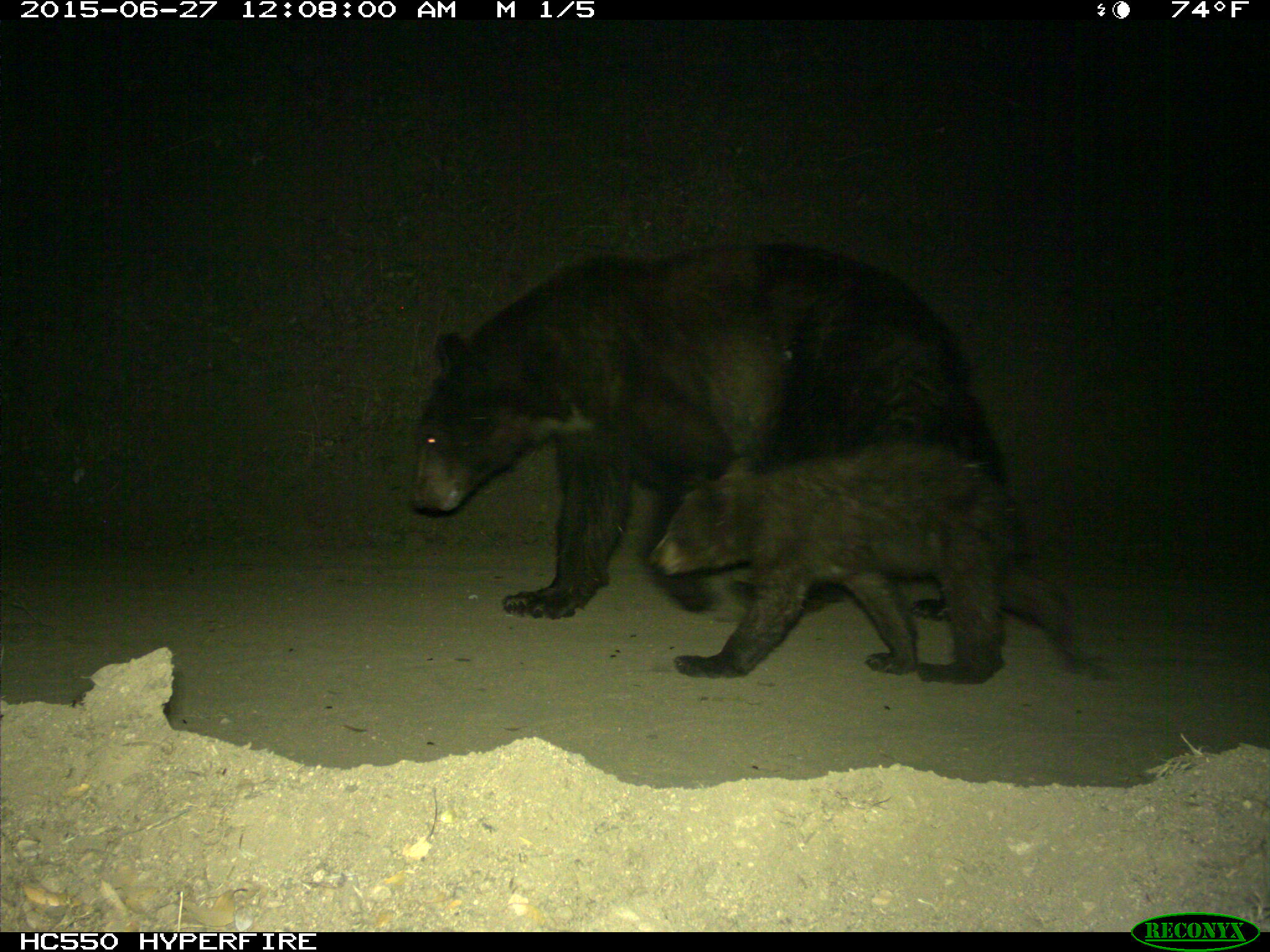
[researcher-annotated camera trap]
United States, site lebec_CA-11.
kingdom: Animalia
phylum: Chordata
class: Mammalia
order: Carnivora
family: Ursidae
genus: Ursus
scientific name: Ursus americanus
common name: american black bear